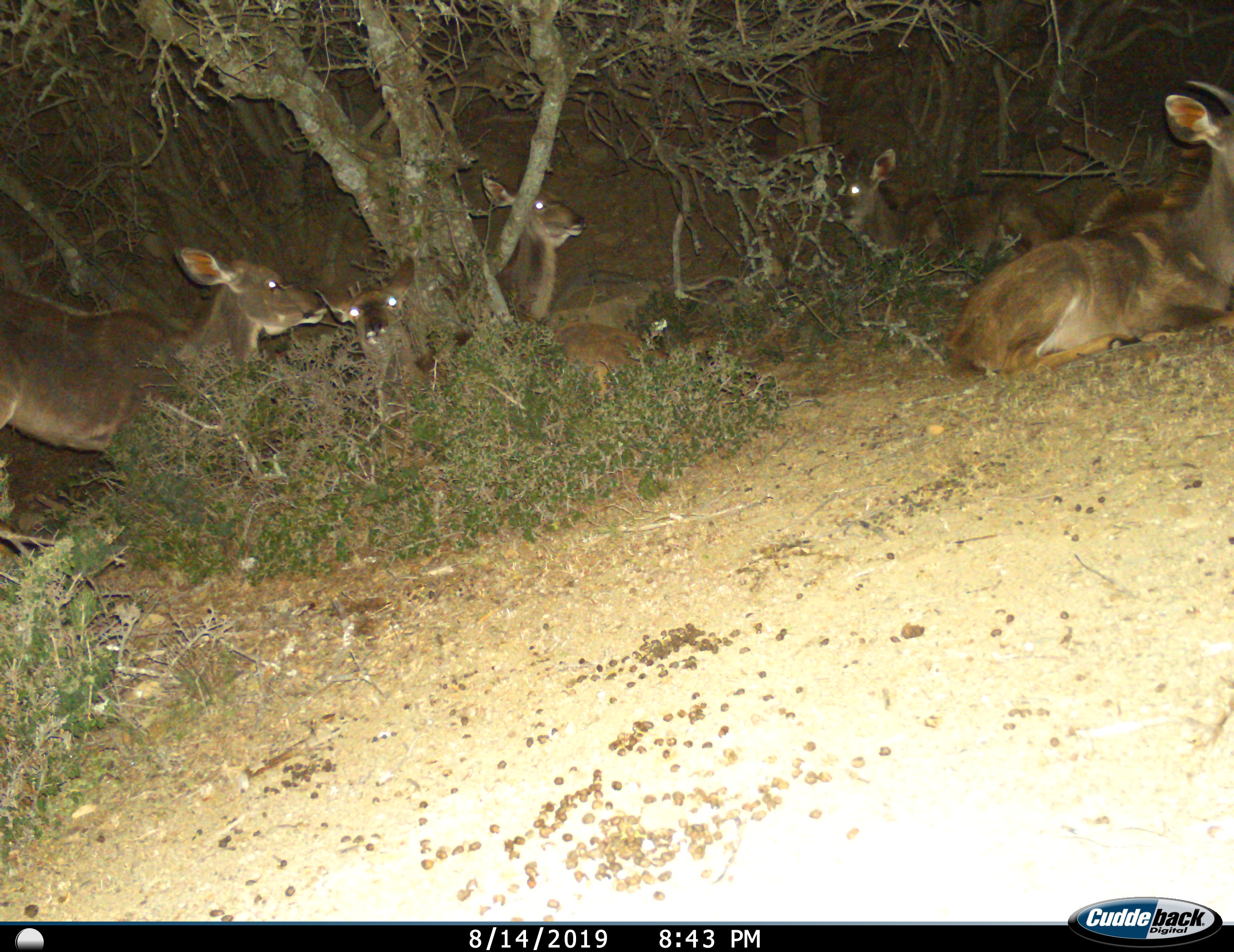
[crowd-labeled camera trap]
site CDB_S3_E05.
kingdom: Animalia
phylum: Chordata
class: Mammalia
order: Artiodactyla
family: Bovidae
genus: Tragelaphus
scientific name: Tragelaphus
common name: kudu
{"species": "kudu (Tragelaphus)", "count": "5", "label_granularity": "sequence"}